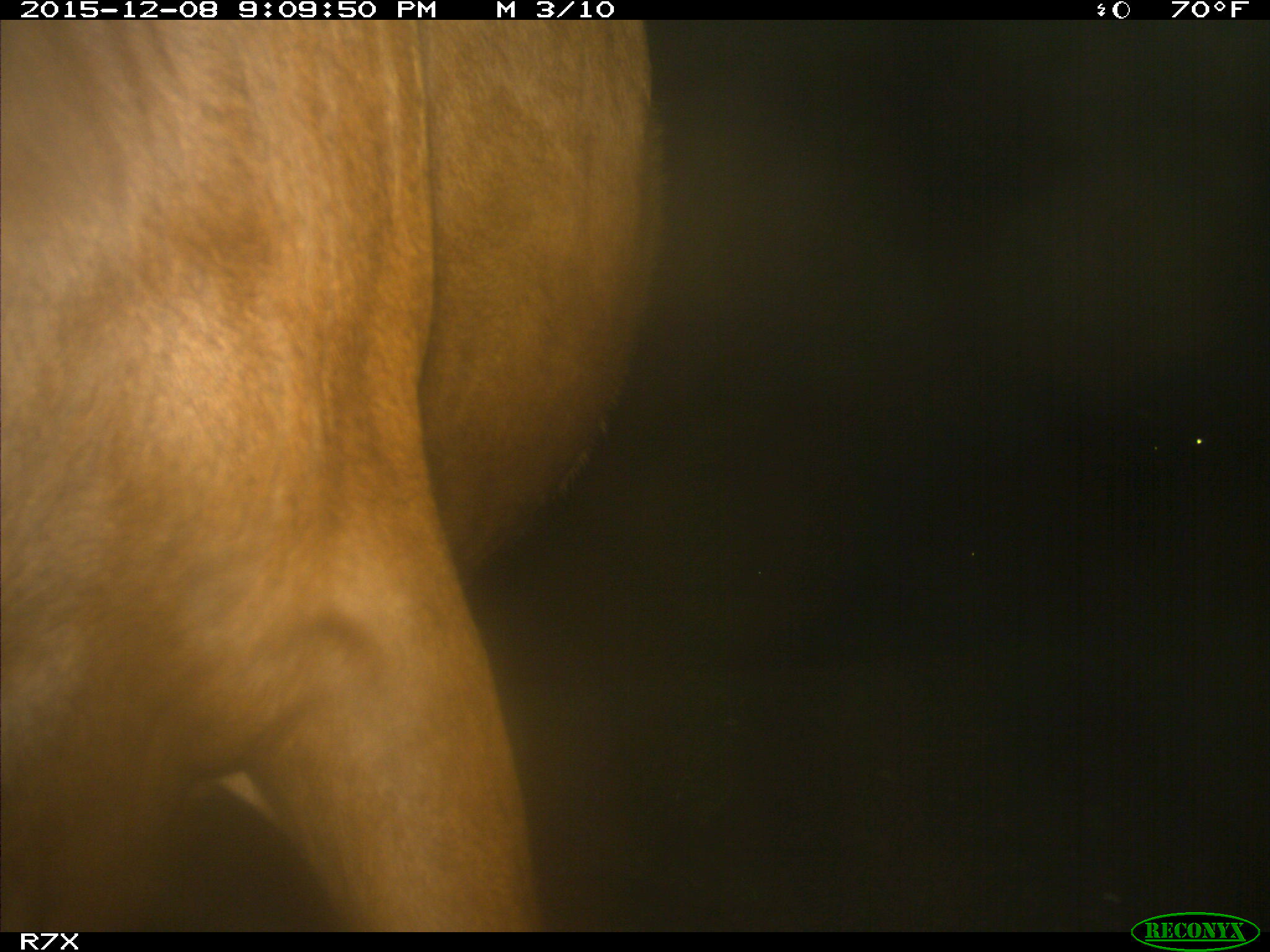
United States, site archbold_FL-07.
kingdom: Animalia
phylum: Chordata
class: Mammalia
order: Artiodactyla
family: Bovidae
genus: Bos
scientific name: Bos taurus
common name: domestic cow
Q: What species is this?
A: Bos taurus (domestic cow).